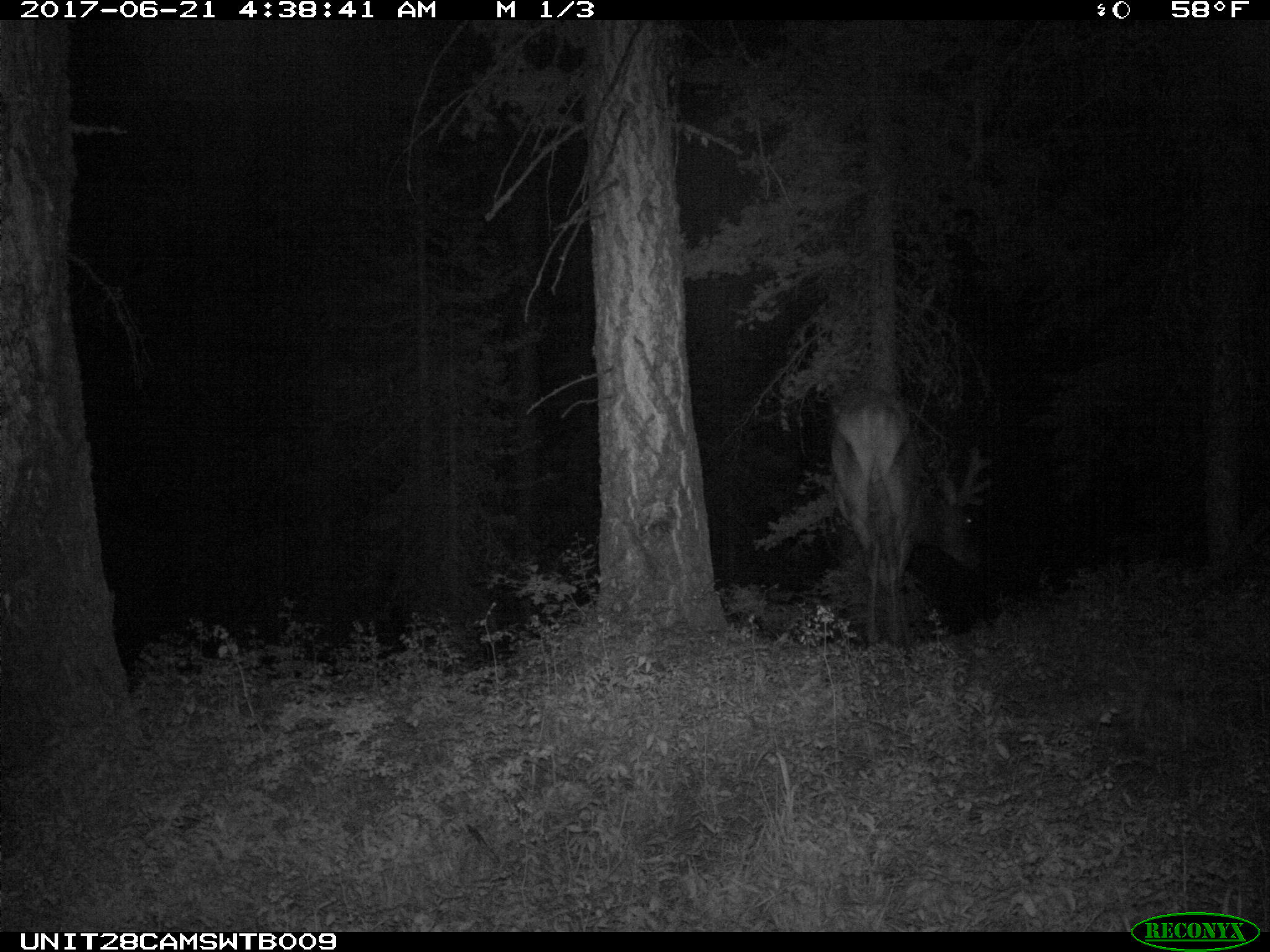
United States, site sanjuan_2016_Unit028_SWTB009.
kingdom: Animalia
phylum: Chordata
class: Mammalia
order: Artiodactyla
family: Cervidae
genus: Cervus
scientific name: Cervus elaphus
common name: red deer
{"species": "Cervus elaphus (red deer)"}